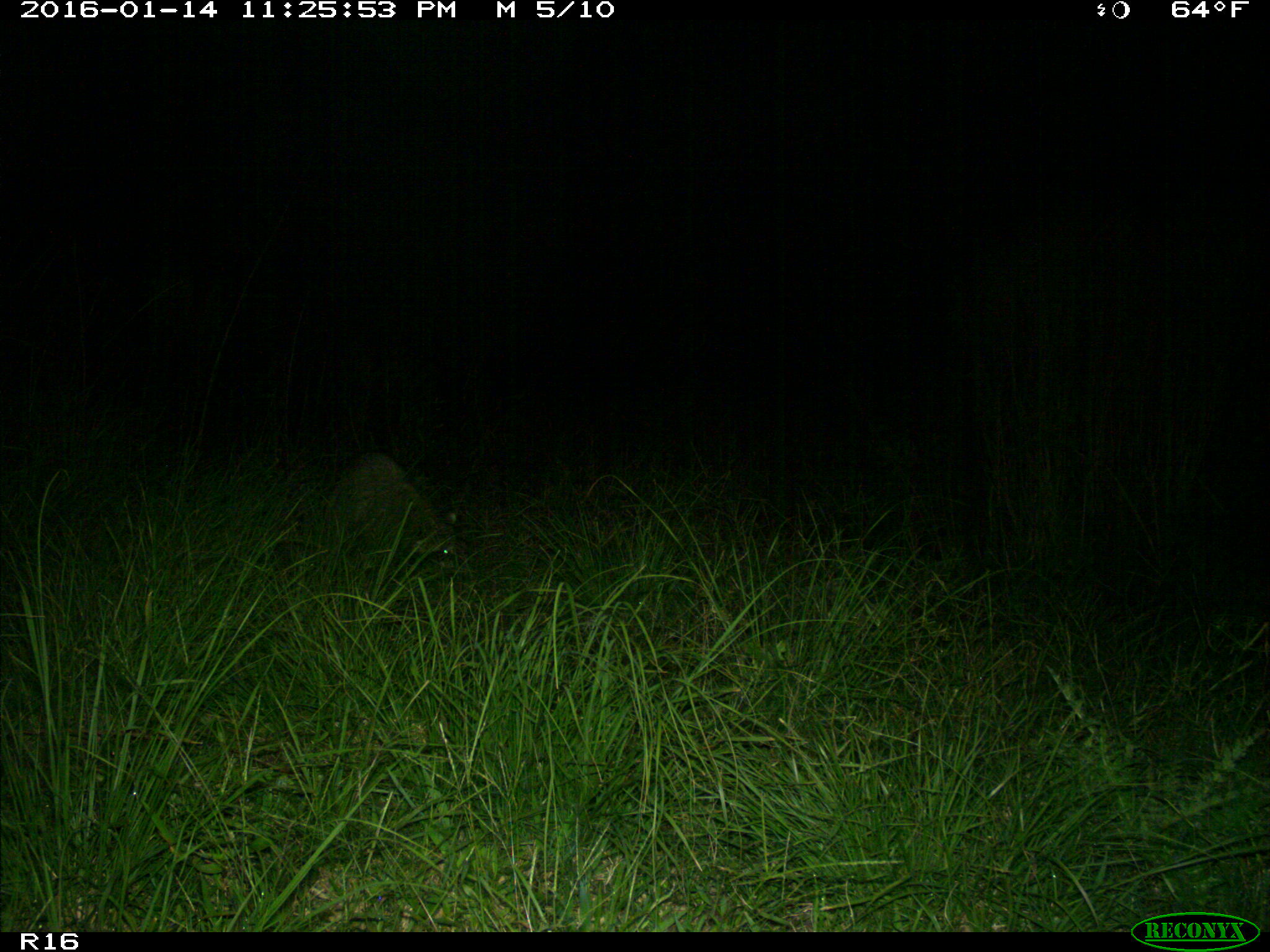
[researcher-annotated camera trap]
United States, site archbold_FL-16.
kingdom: Animalia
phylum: Chordata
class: Mammalia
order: Carnivora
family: Procyonidae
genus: Procyon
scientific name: Procyon lotor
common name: common raccoon